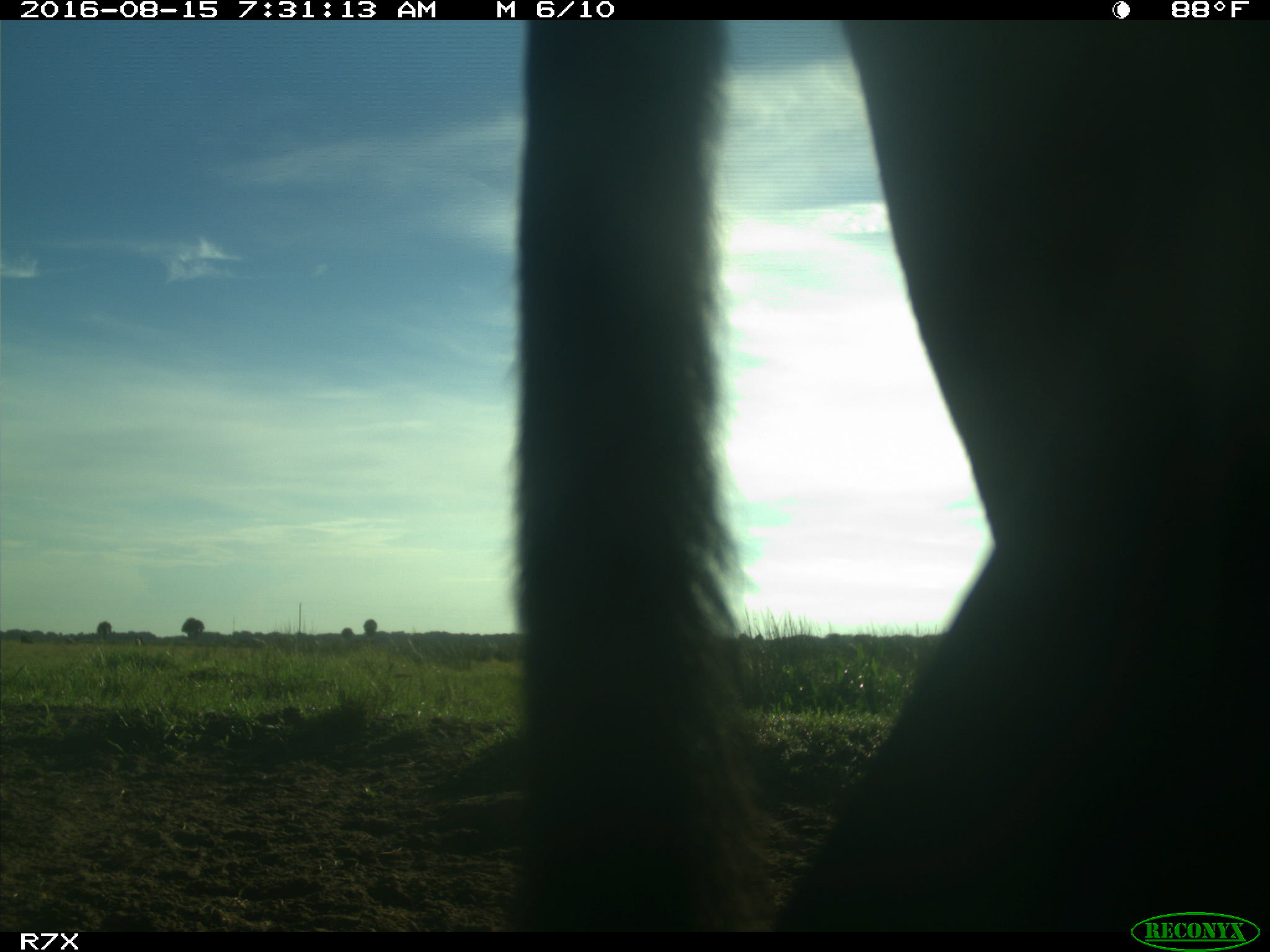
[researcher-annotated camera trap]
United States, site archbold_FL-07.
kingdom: Animalia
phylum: Chordata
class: Mammalia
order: Artiodactyla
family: Bovidae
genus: Bos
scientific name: Bos taurus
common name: domestic cow